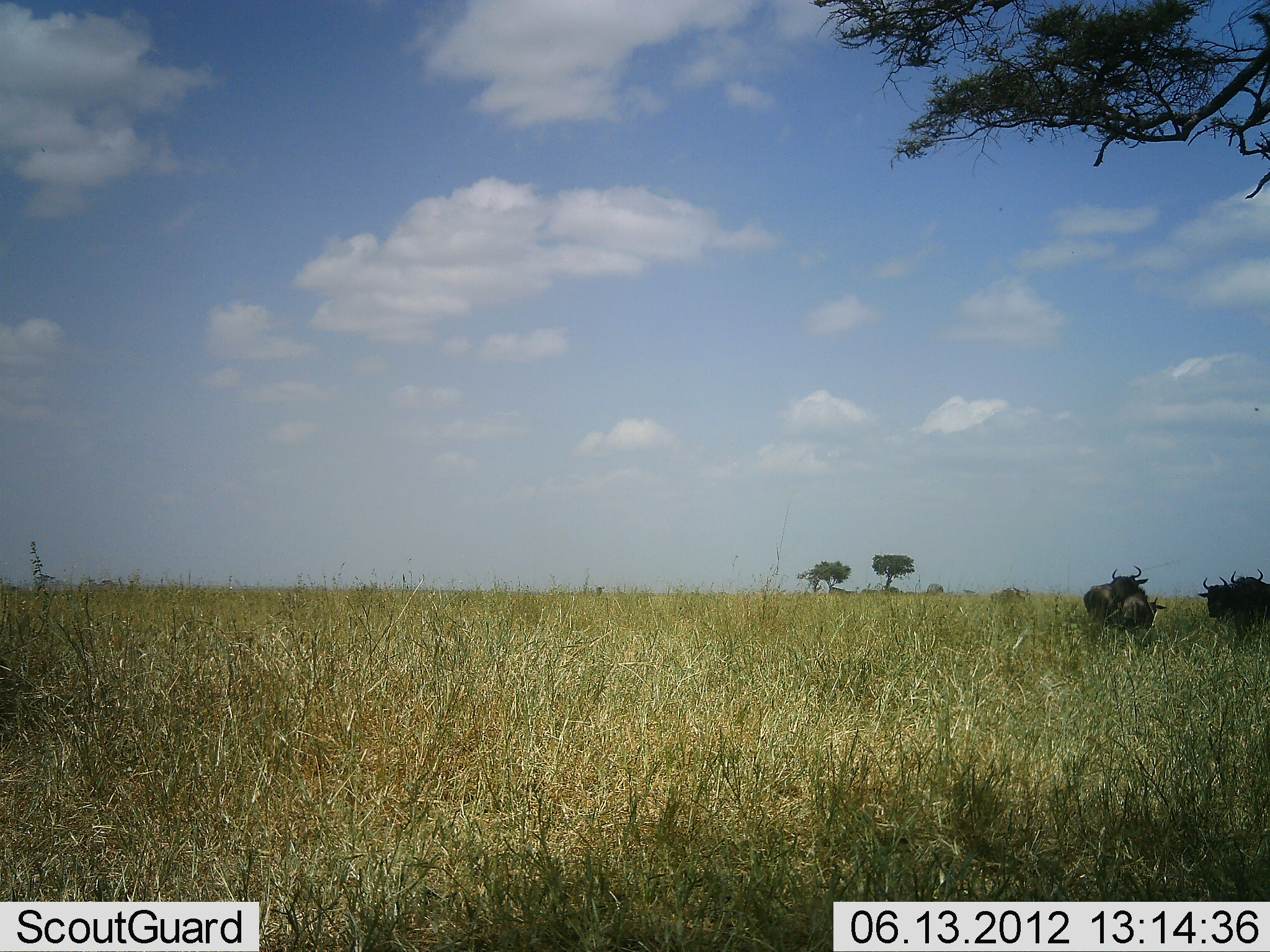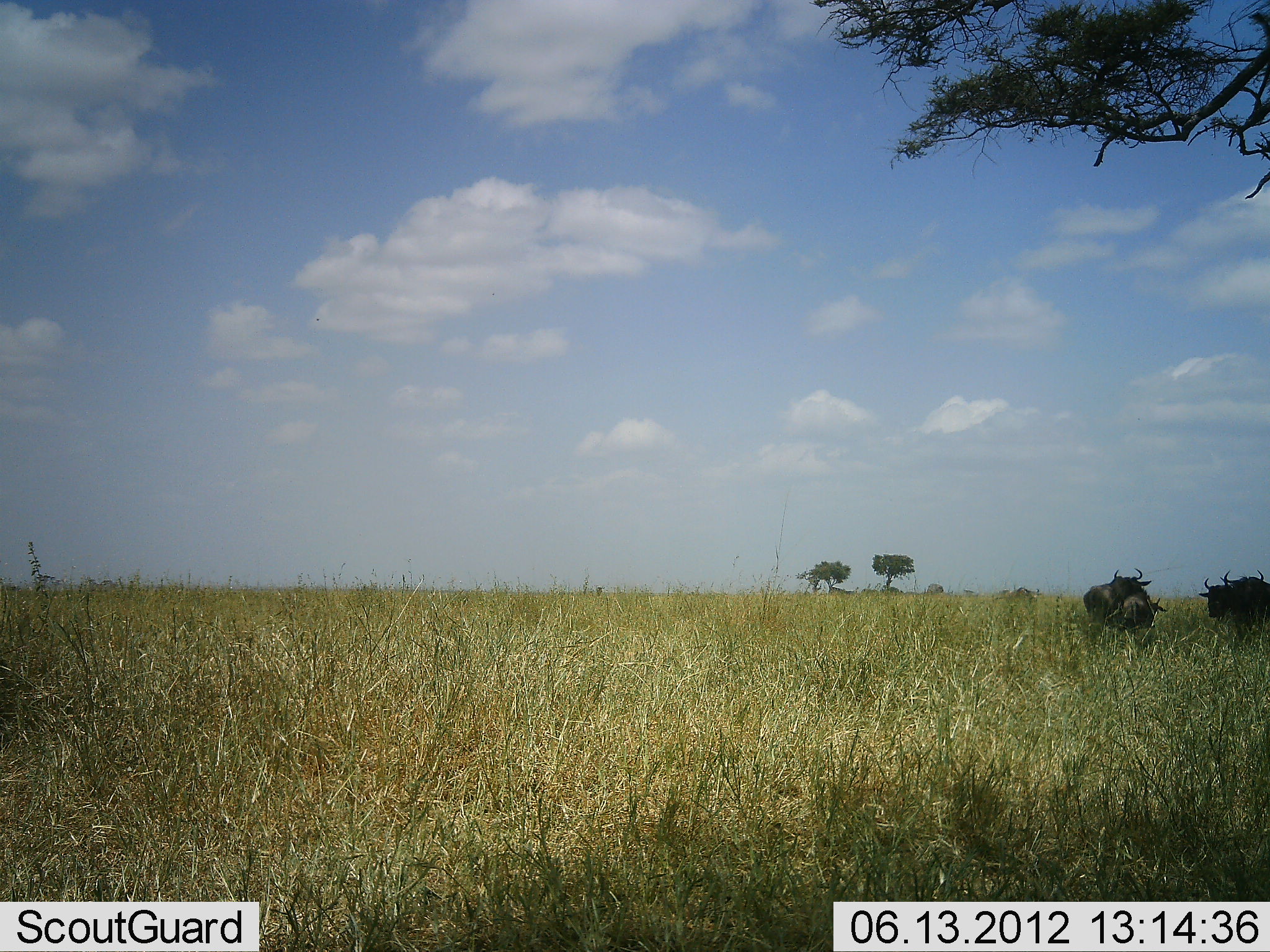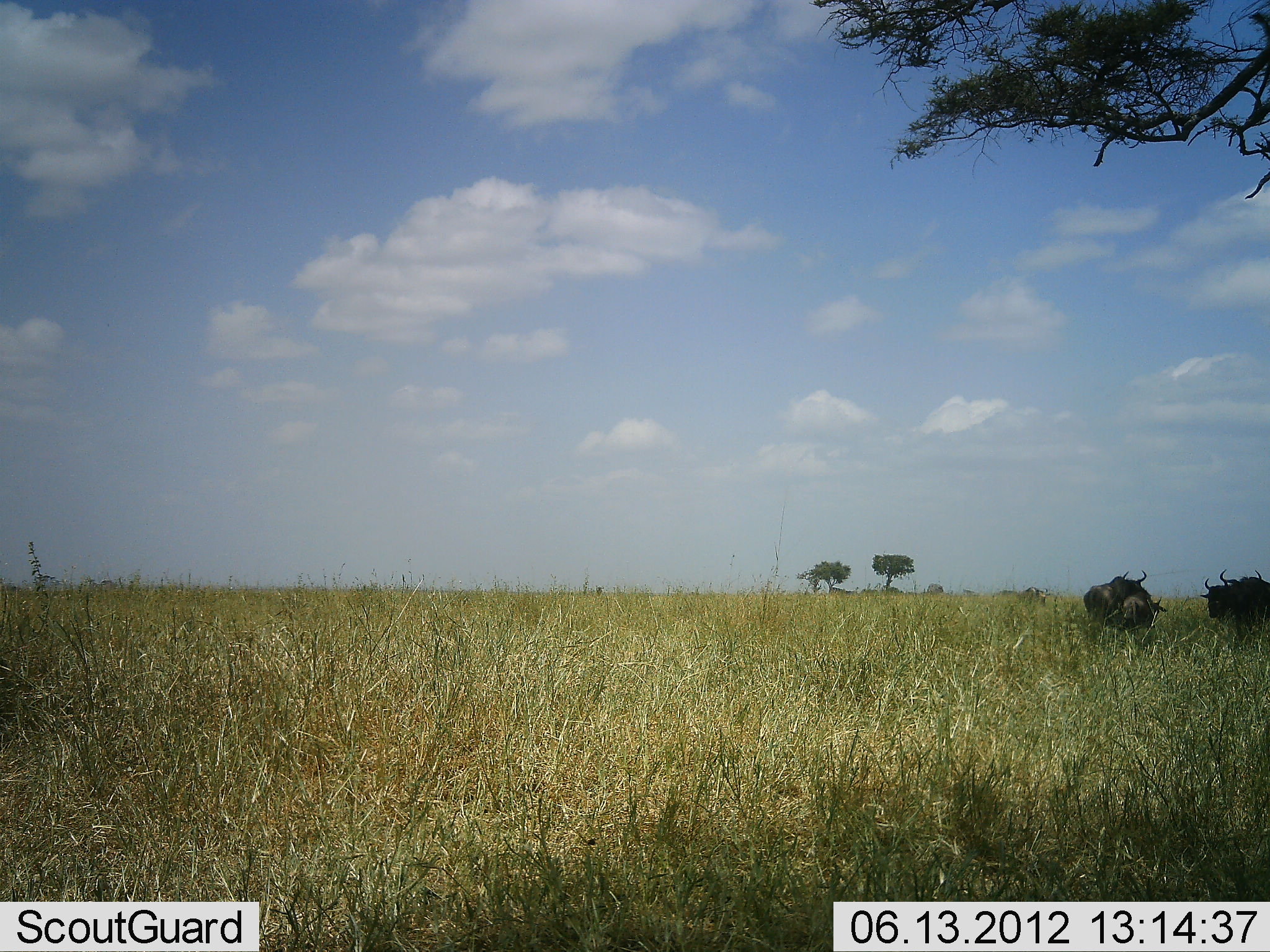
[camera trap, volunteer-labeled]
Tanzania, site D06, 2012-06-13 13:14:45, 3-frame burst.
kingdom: Animalia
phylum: Chordata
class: Mammalia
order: Artiodactyla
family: Bovidae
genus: Connochaetes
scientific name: Connochaetes taurinus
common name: blue wildebeest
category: wildebeest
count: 5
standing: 90%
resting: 10%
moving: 50%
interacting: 0%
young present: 0%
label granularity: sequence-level